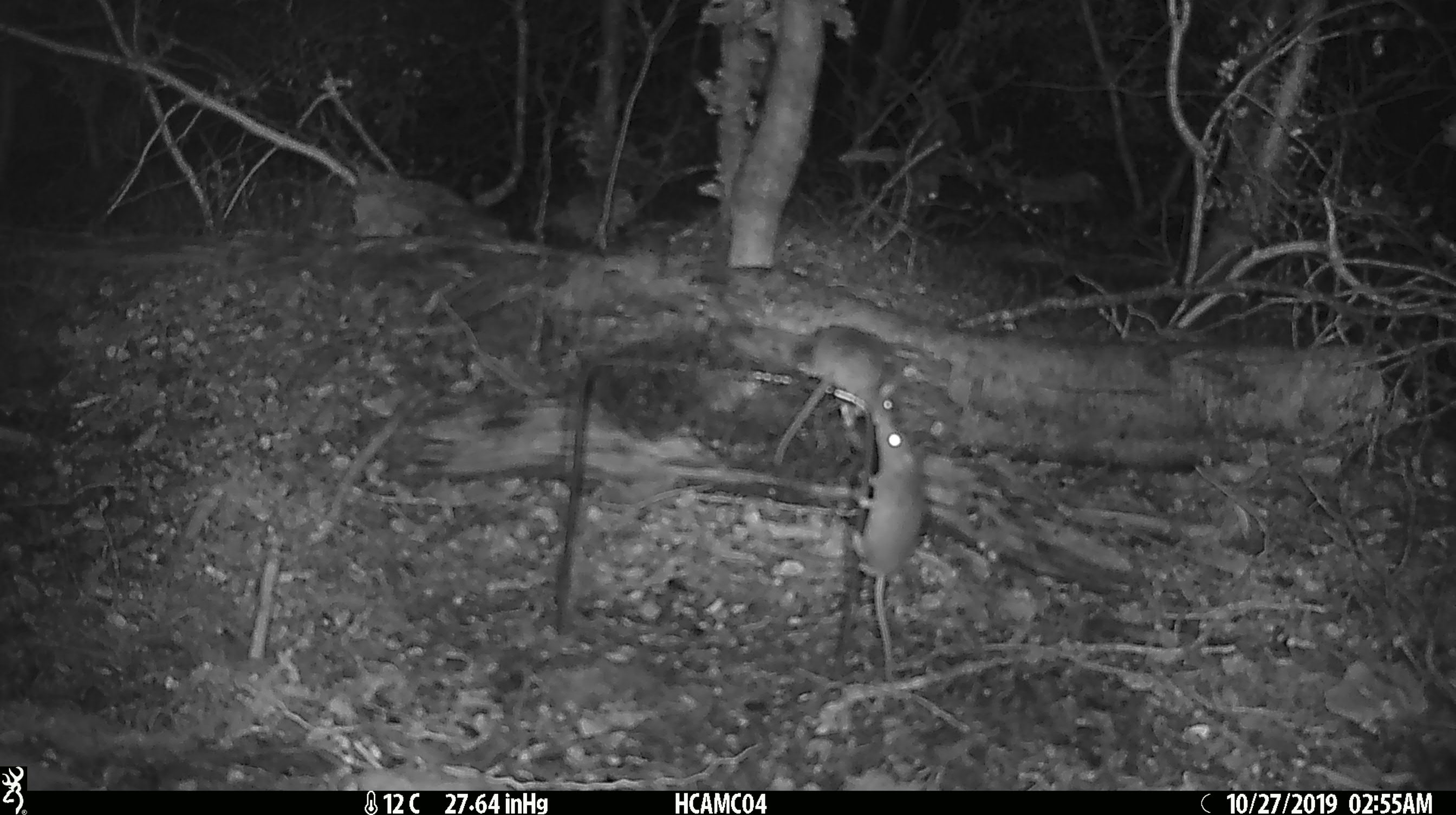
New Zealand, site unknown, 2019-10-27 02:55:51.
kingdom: Animalia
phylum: Chordata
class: Mammalia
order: Rodentia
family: Muridae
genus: Mus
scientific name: Mus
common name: mouse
Mouse (Mus).